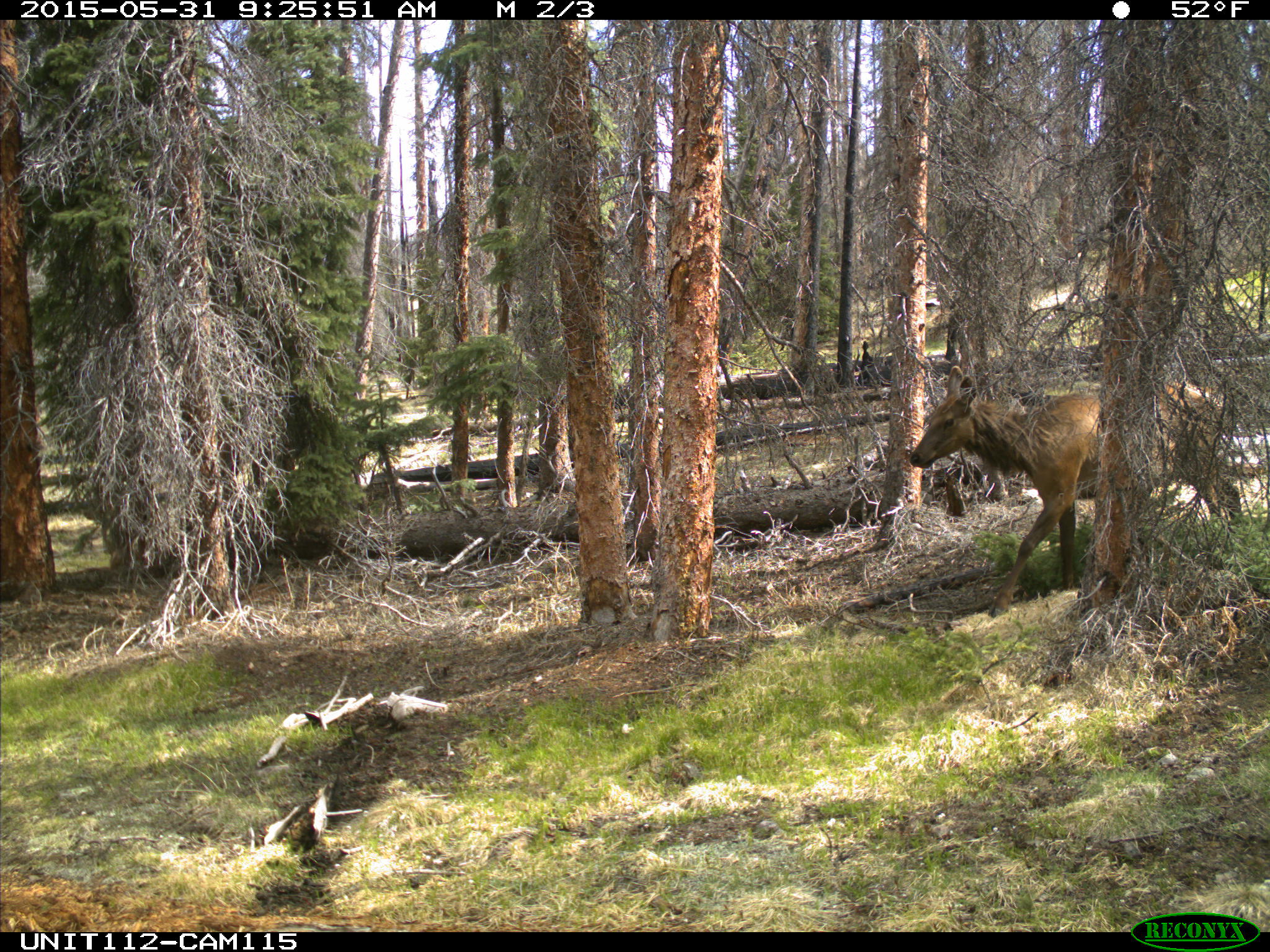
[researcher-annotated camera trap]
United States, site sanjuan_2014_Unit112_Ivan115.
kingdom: Animalia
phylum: Chordata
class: Mammalia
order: Artiodactyla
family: Cervidae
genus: Cervus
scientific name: Cervus elaphus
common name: red deer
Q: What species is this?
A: Cervus elaphus (red deer).